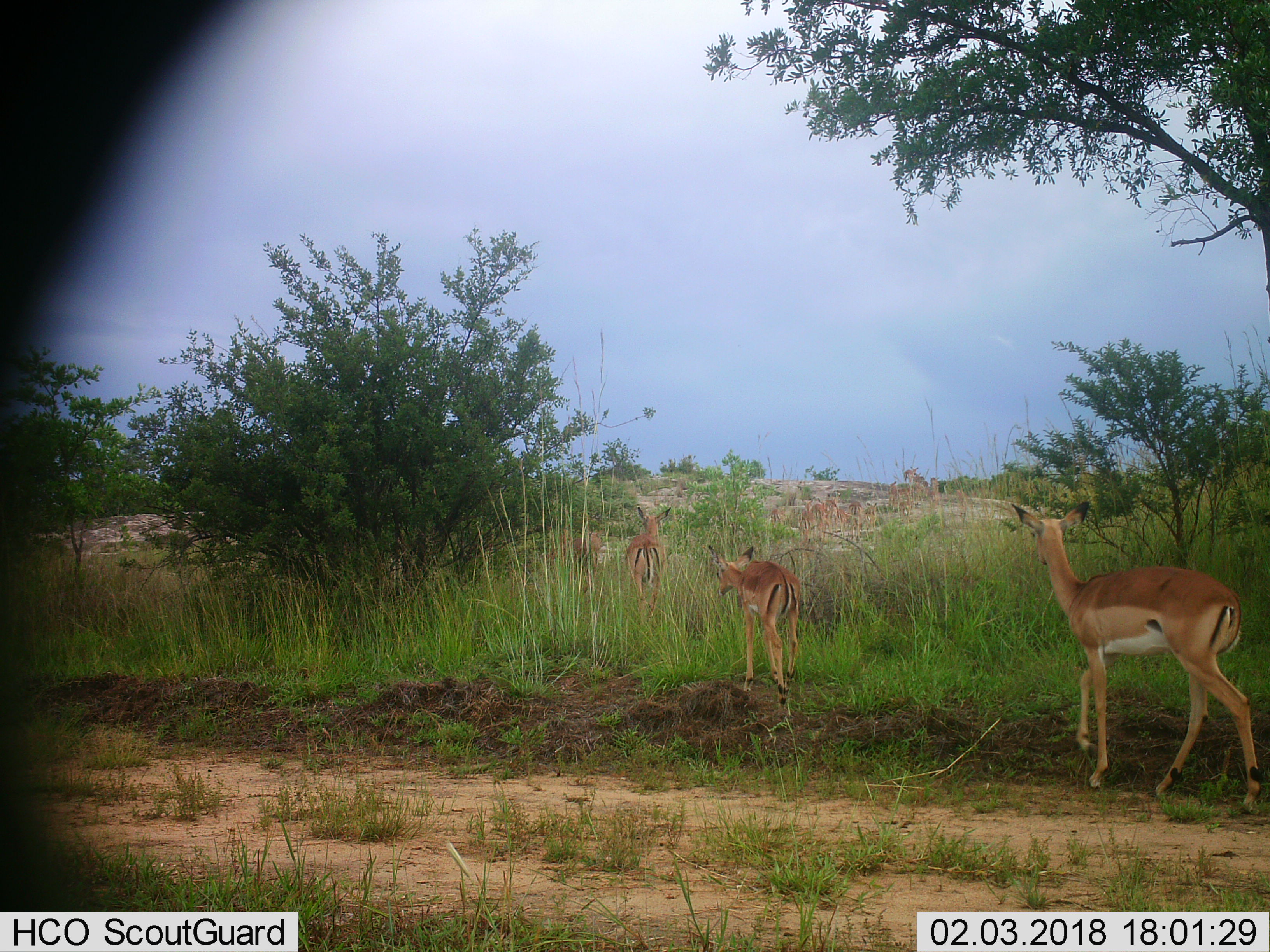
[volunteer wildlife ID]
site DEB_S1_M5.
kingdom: Animalia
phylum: Chordata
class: Mammalia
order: Artiodactyla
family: Bovidae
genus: Aepyceros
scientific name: Aepyceros melampus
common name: impala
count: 4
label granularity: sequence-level